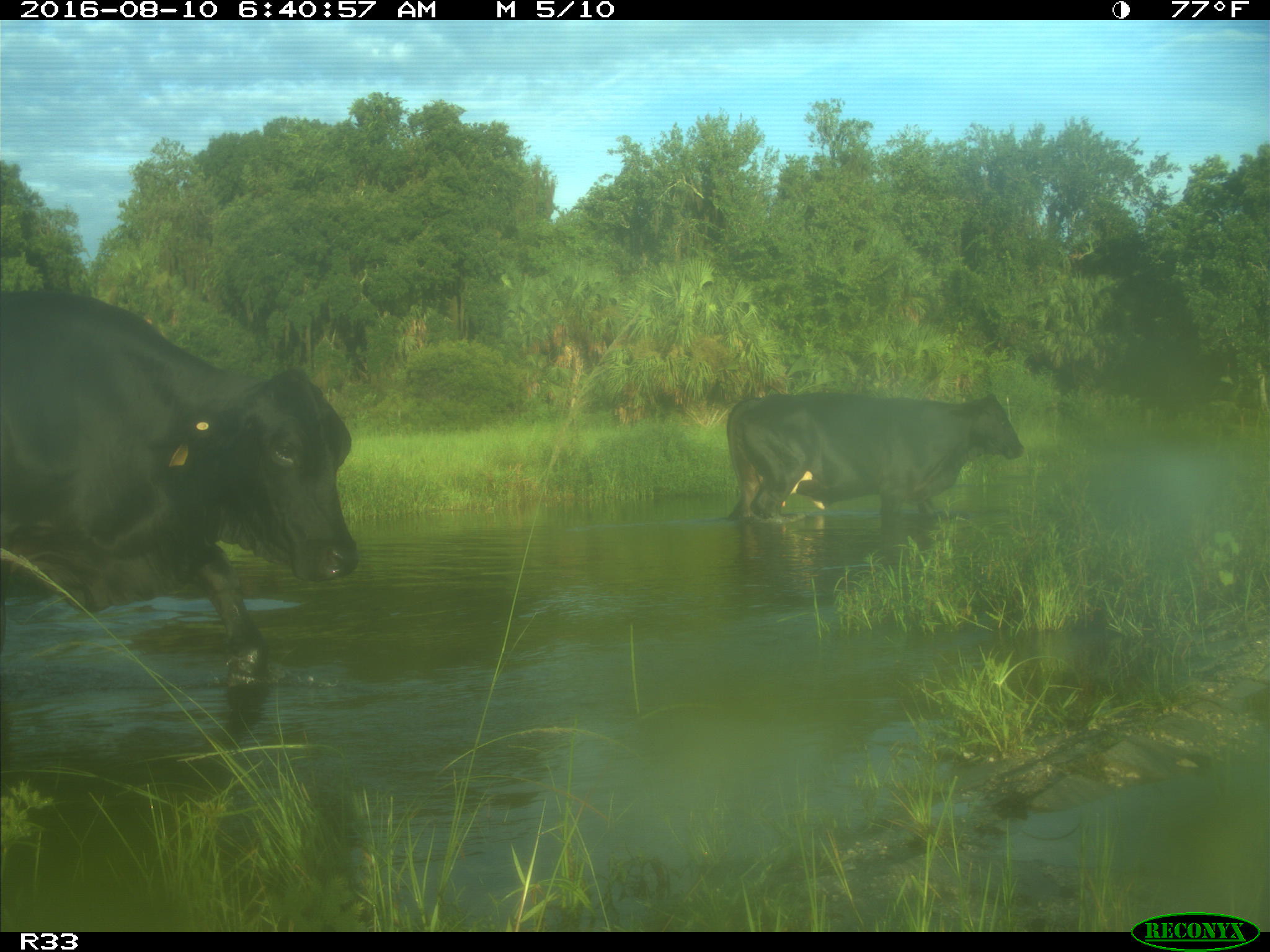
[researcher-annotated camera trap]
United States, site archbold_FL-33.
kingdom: Animalia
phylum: Chordata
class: Mammalia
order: Artiodactyla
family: Bovidae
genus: Bos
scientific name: Bos taurus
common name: domestic cow